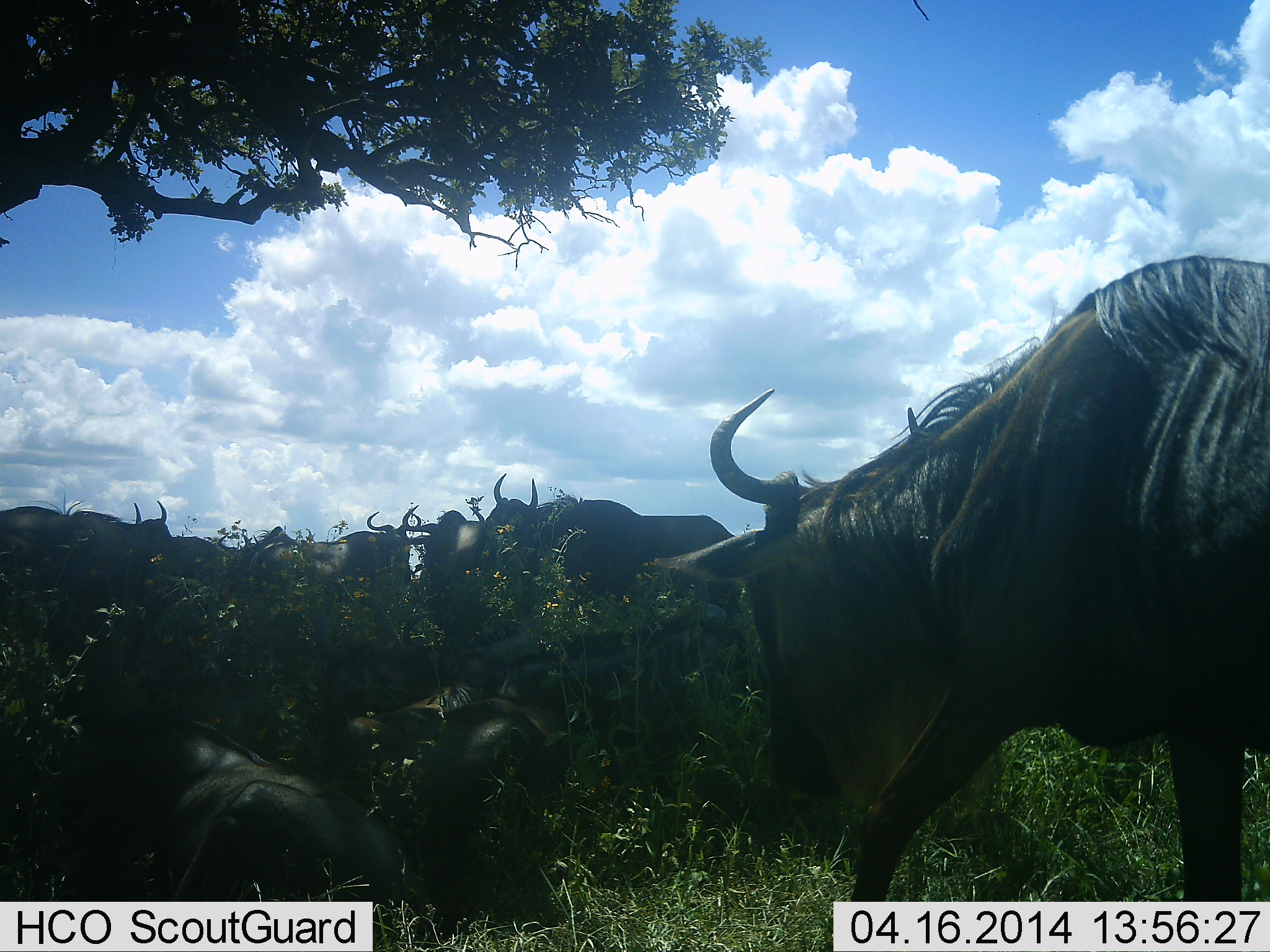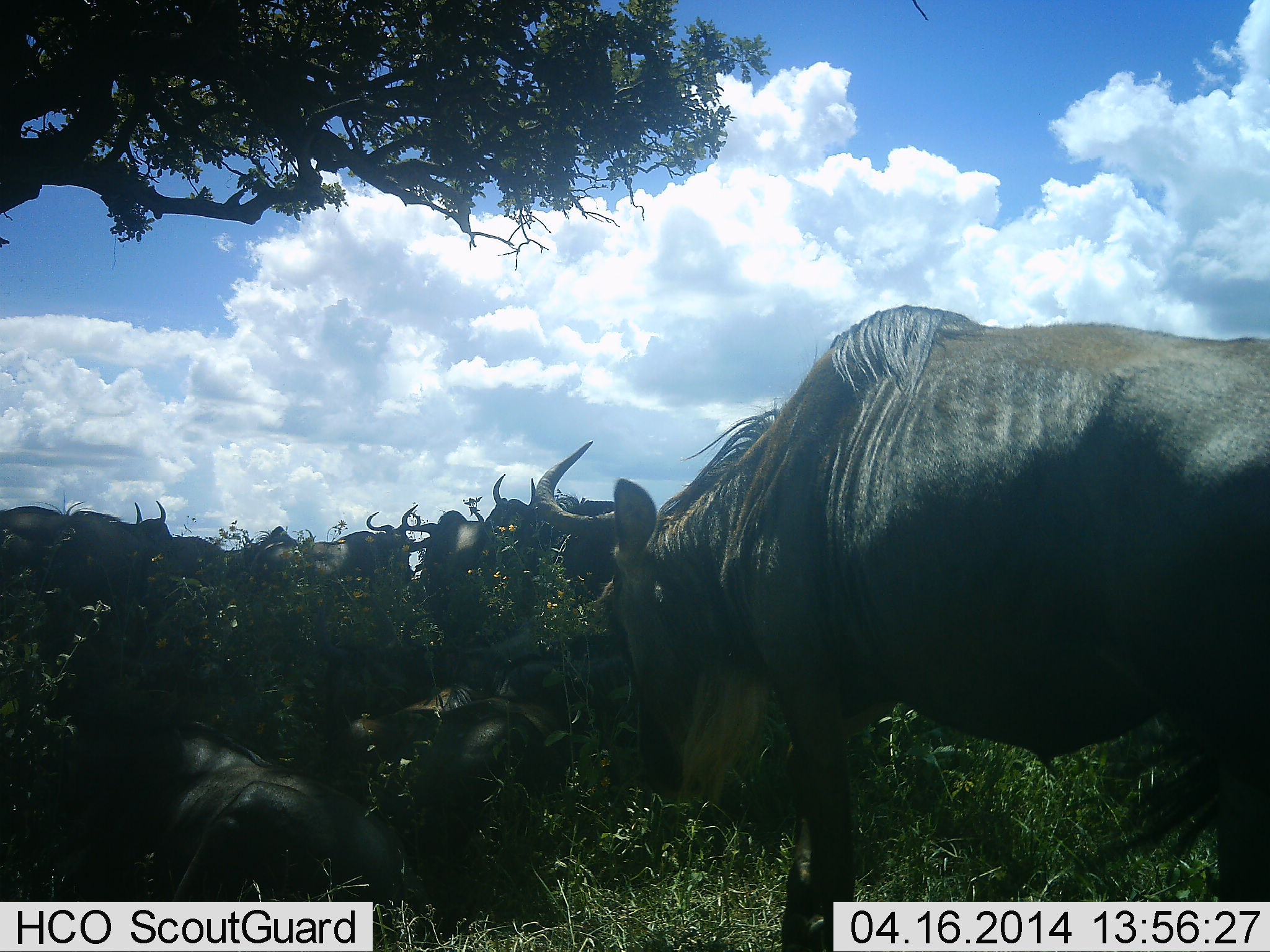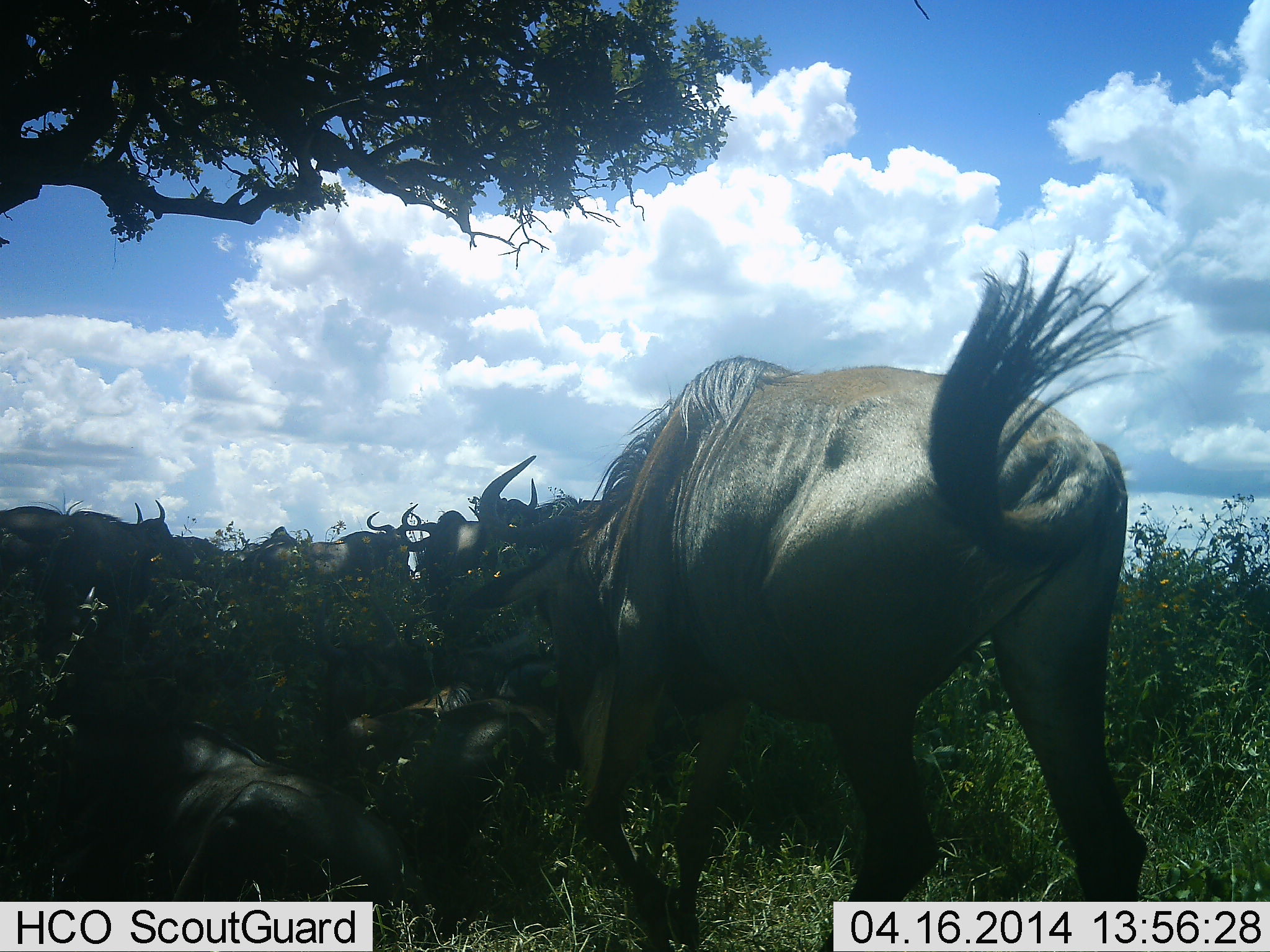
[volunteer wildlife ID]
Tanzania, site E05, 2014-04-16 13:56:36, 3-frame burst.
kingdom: Animalia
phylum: Chordata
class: Mammalia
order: Artiodactyla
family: Bovidae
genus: Connochaetes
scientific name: Connochaetes taurinus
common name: blue wildebeest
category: wildebeest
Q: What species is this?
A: Wildebeest (blue wildebeest) (Connochaetes taurinus).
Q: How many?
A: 9.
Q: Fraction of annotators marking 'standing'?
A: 90%.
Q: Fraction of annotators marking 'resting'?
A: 80%.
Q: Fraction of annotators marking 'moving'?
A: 50%.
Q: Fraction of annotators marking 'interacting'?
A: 10%.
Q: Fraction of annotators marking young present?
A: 0%.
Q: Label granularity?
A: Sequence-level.